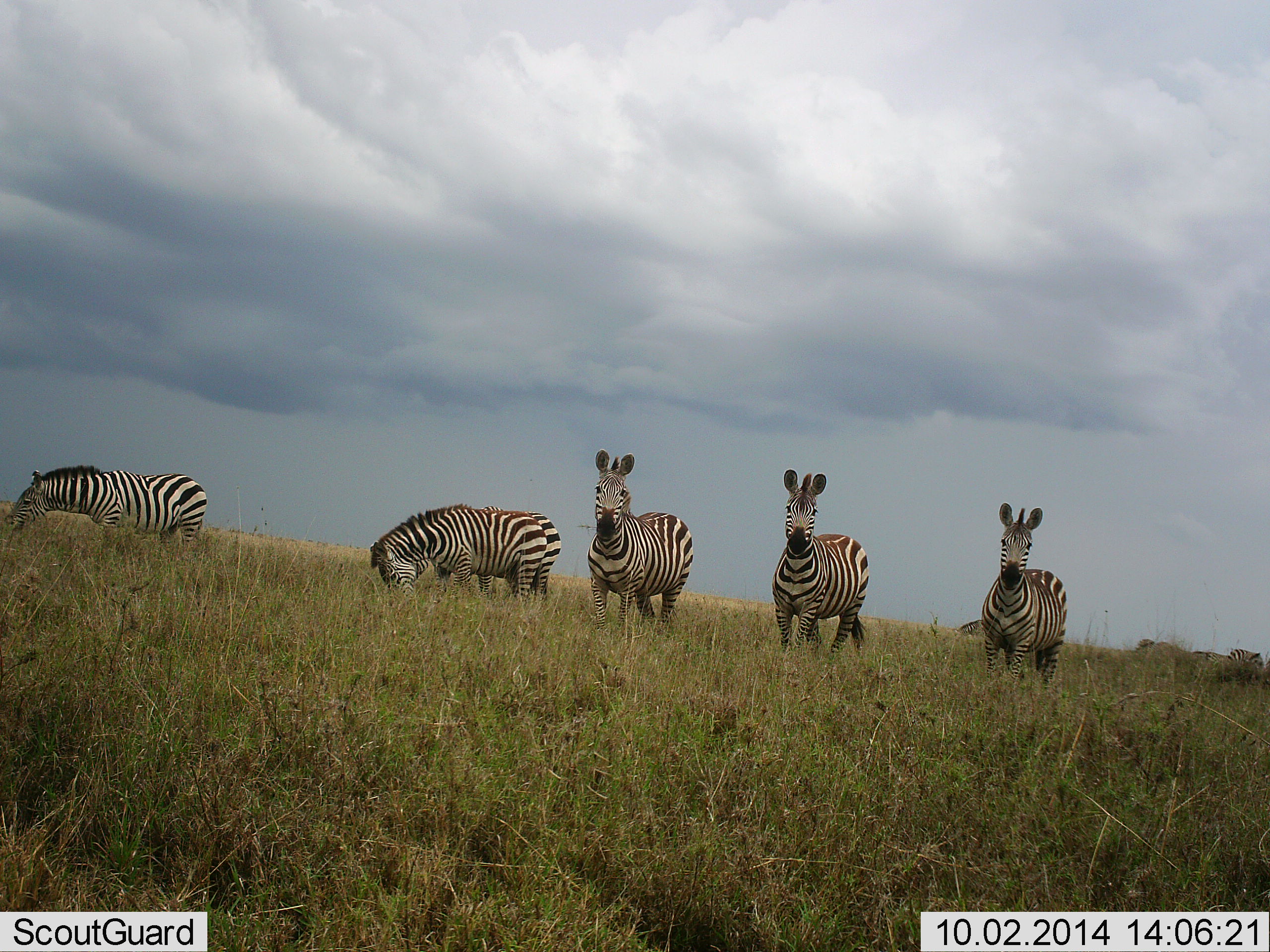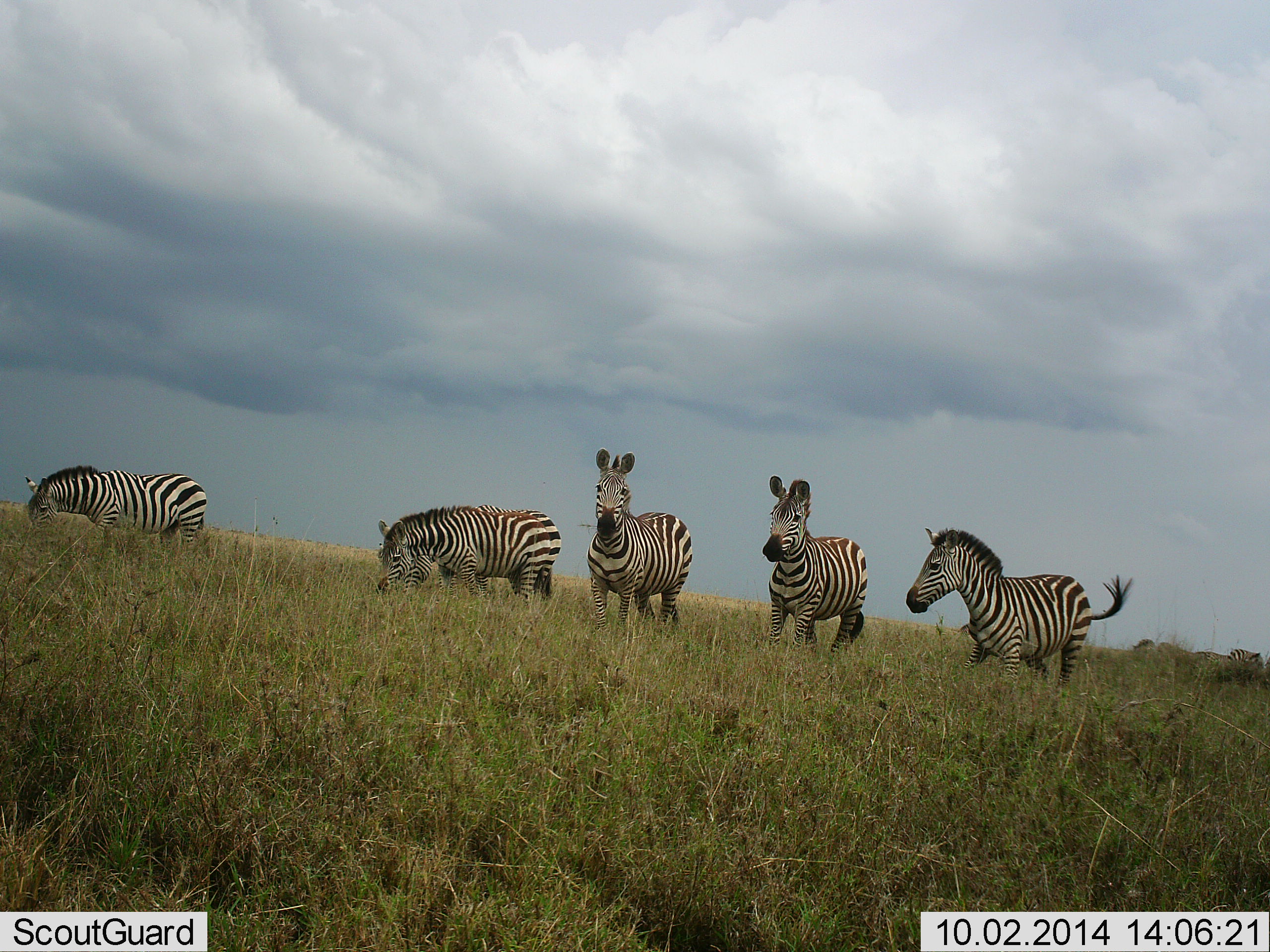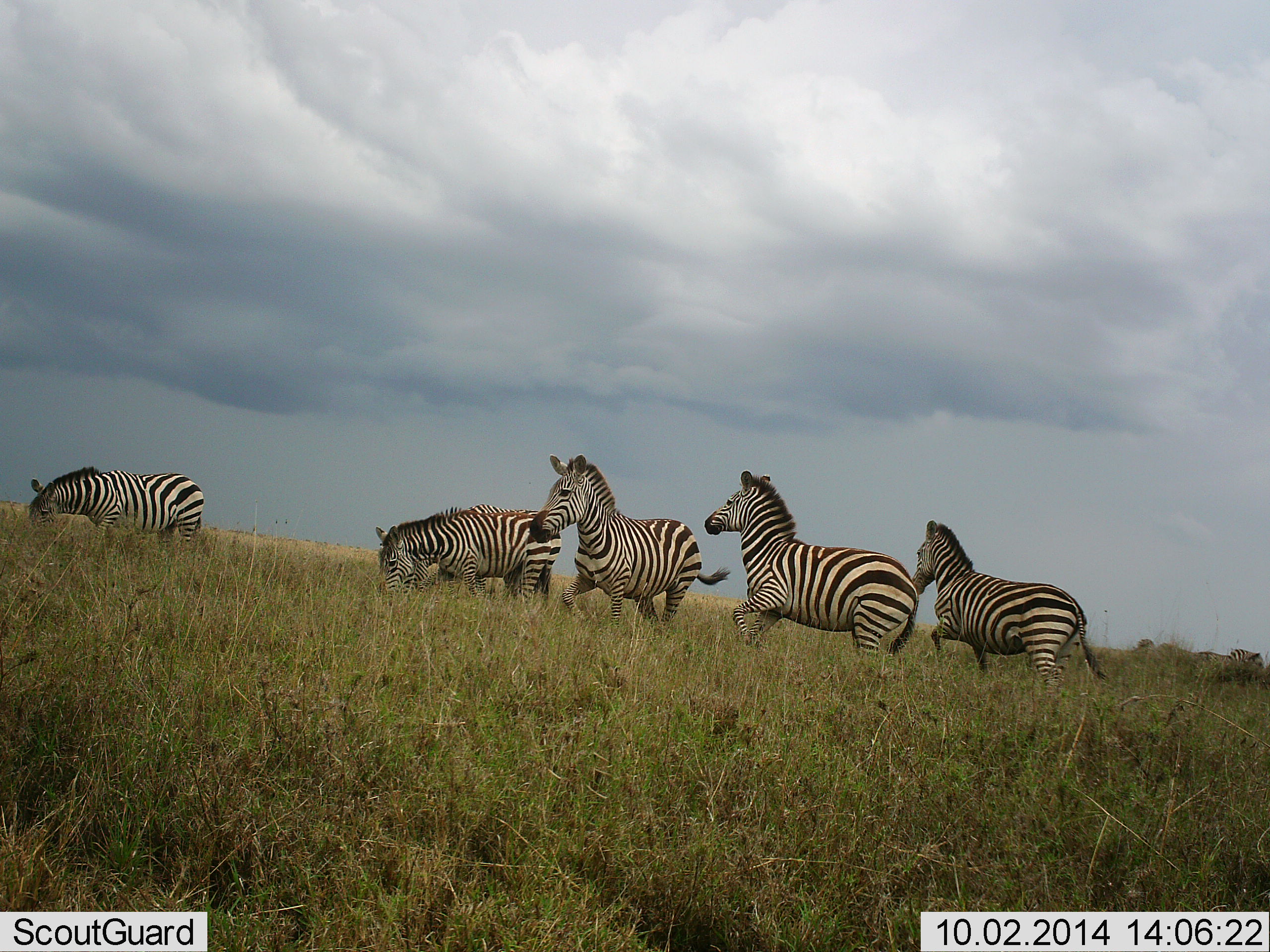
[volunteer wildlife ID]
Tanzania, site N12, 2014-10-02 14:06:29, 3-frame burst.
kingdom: Animalia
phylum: Chordata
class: Mammalia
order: Perissodactyla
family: Equidae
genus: Equus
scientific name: Equus quagga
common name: plains zebra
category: zebra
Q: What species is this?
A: Zebra (plains zebra) (Equus quagga).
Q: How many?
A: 6.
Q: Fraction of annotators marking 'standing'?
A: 80%.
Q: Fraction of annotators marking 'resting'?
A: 0%.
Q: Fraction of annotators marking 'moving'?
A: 40%.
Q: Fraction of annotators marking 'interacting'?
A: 0%.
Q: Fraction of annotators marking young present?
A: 0%.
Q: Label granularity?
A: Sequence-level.